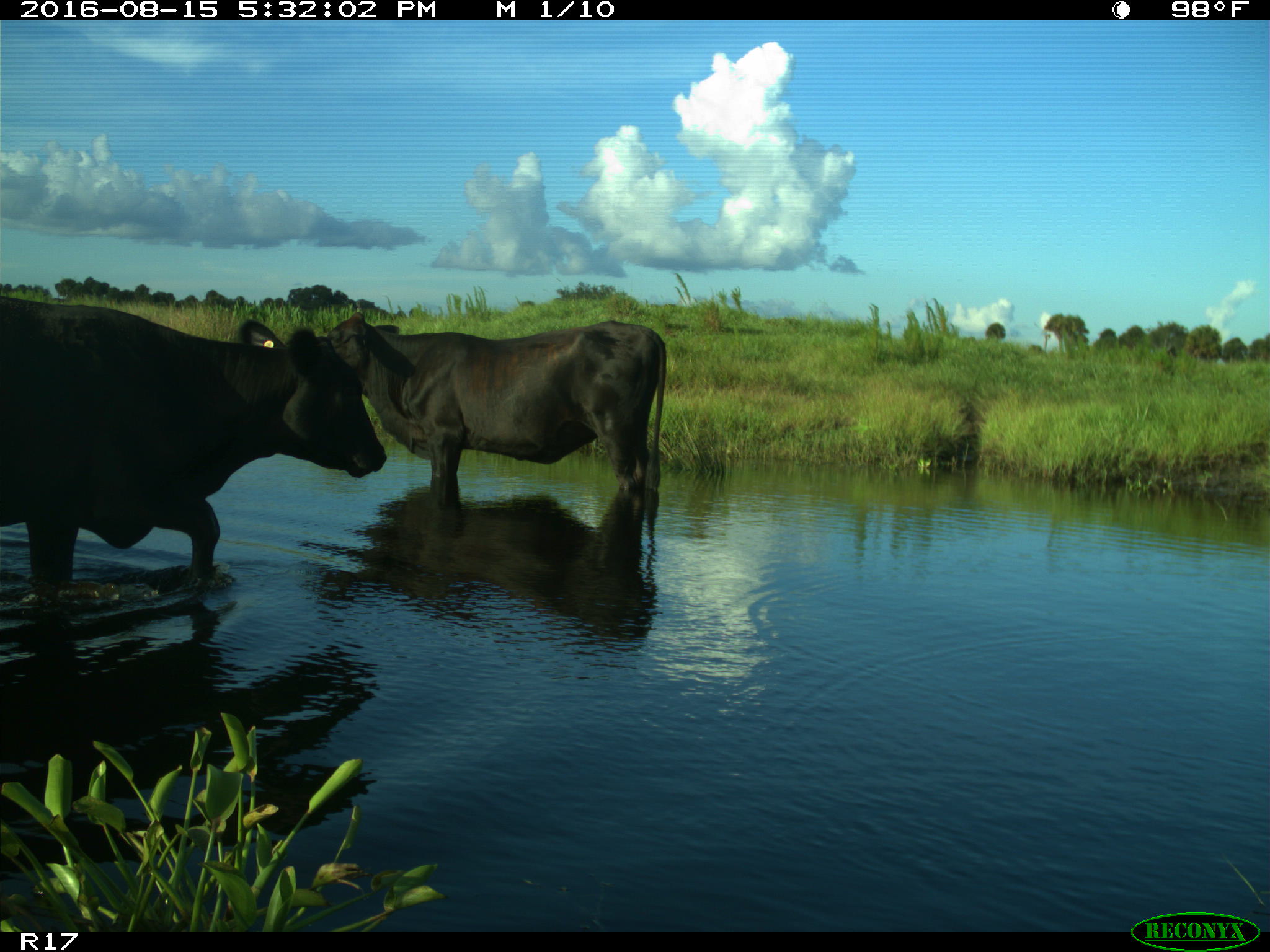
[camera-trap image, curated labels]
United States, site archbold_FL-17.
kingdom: Animalia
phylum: Chordata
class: Mammalia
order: Artiodactyla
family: Bovidae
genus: Bos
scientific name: Bos taurus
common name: domestic cow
Bos taurus (domestic cow).